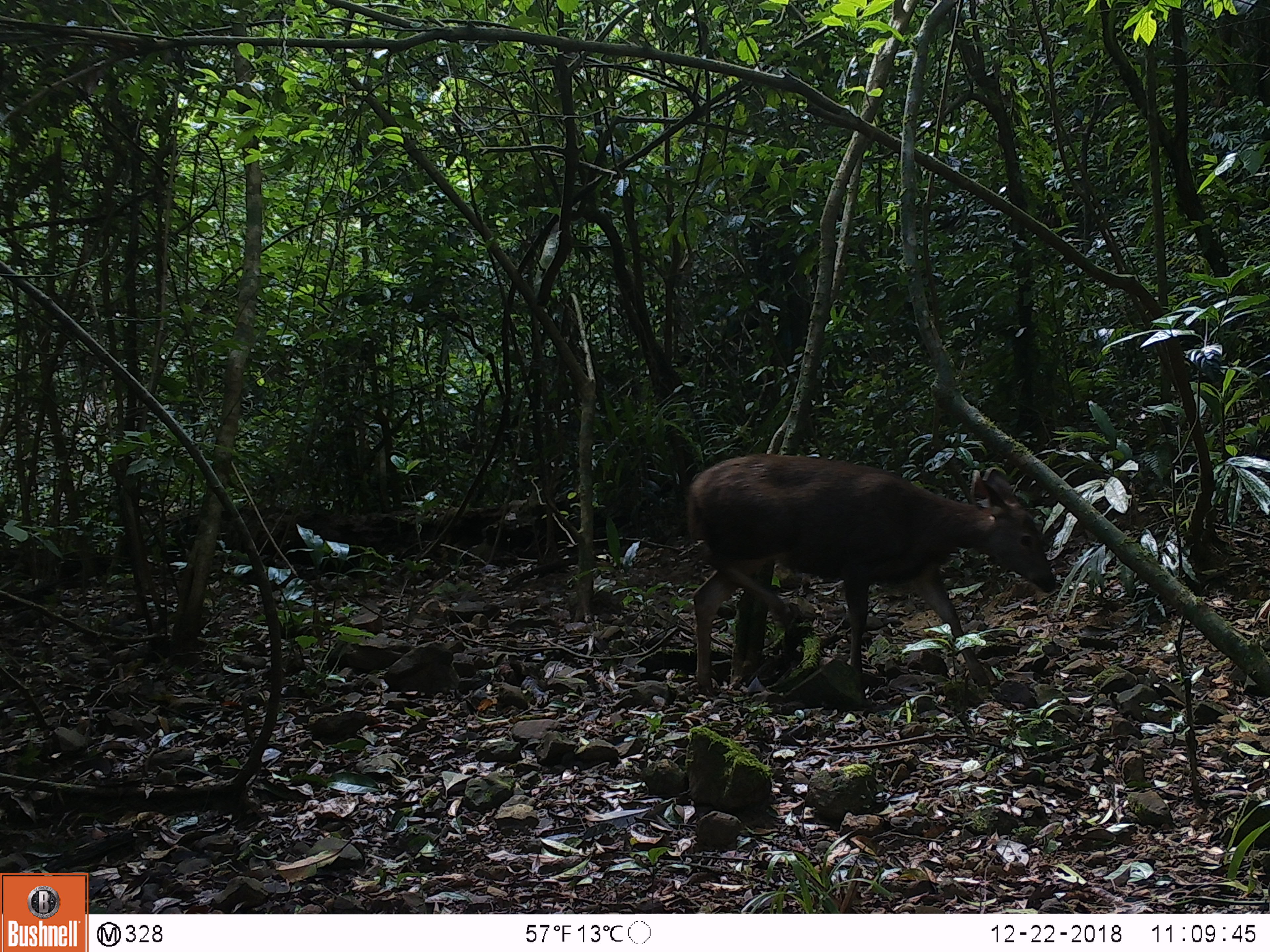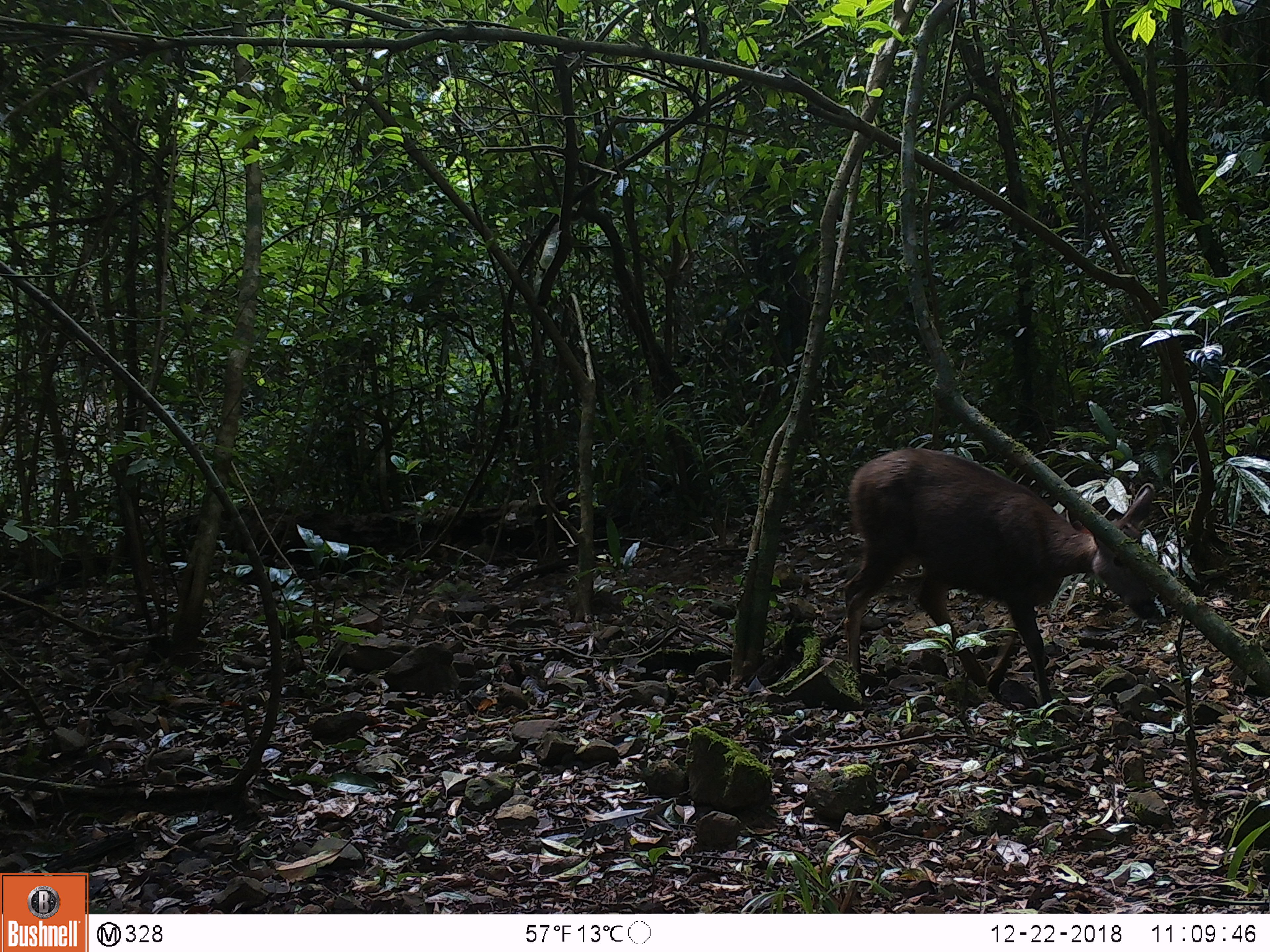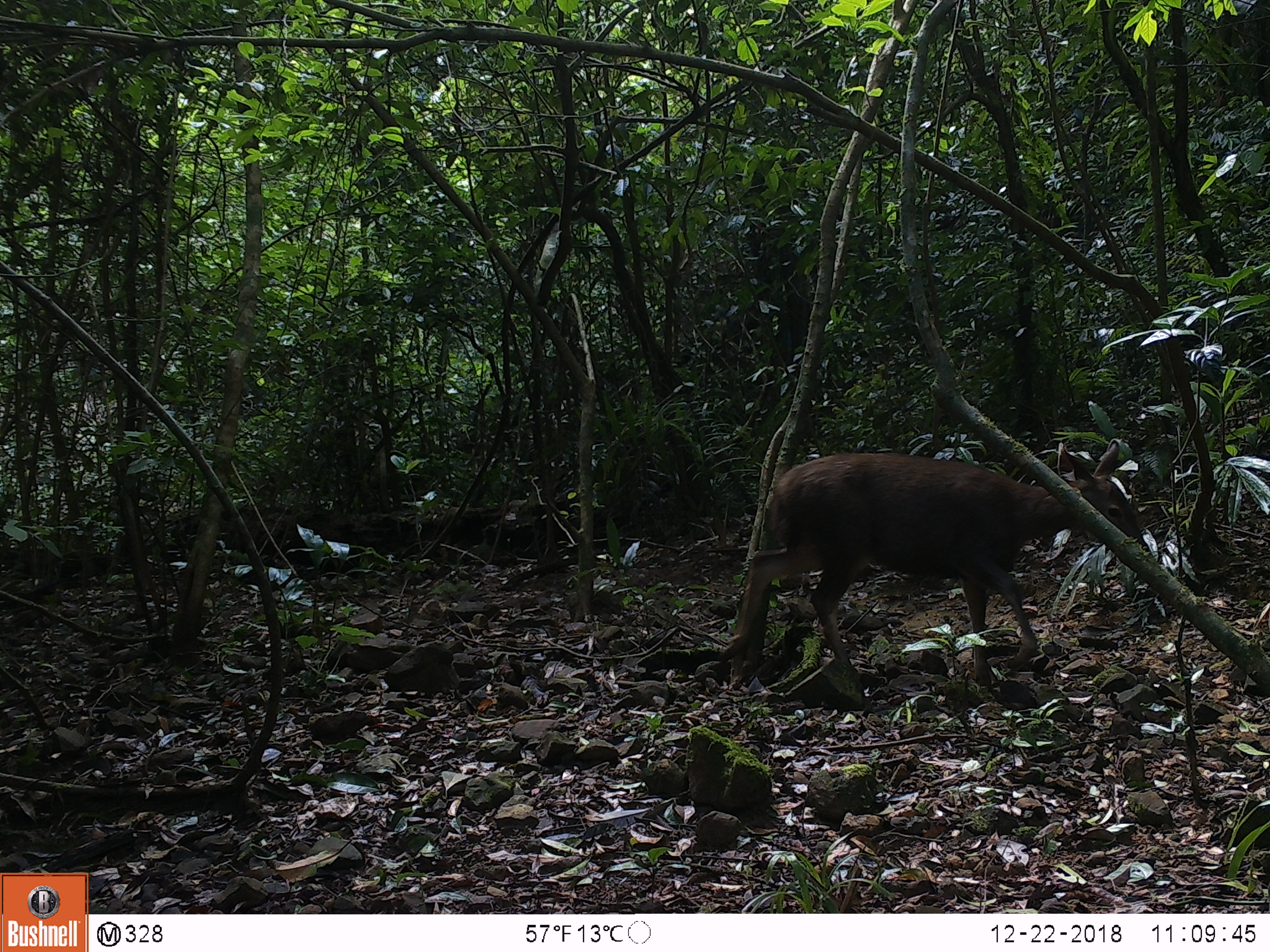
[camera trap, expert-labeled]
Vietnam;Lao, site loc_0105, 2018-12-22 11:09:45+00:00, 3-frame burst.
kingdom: Animalia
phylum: Chordata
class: Mammalia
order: Artiodactyla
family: Cervidae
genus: Rusa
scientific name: Rusa unicolor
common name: sambar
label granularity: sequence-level